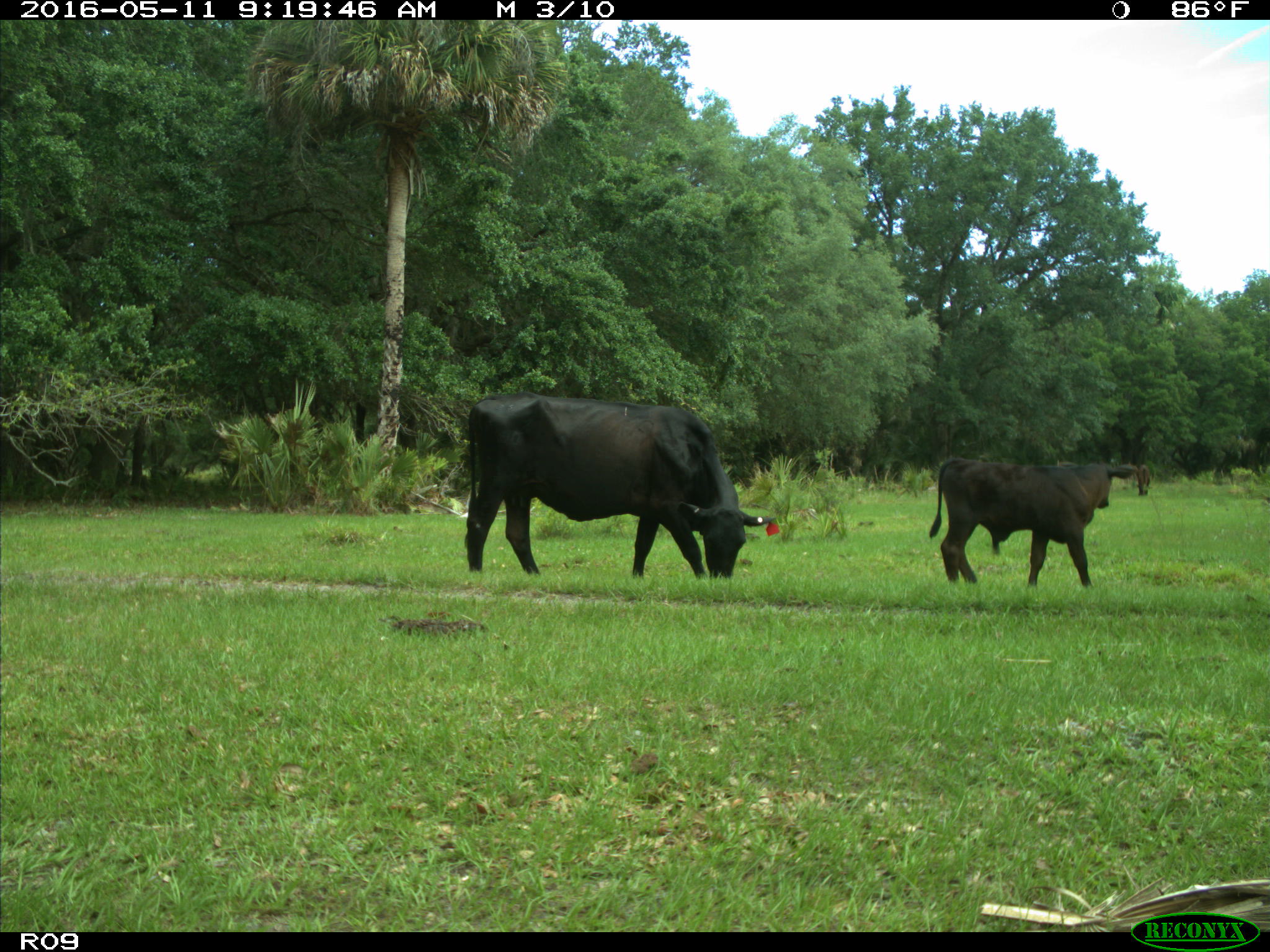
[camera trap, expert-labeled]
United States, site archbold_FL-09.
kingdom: Animalia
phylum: Chordata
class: Mammalia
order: Artiodactyla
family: Bovidae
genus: Bos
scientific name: Bos taurus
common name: domestic cow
Bos taurus (domestic cow).